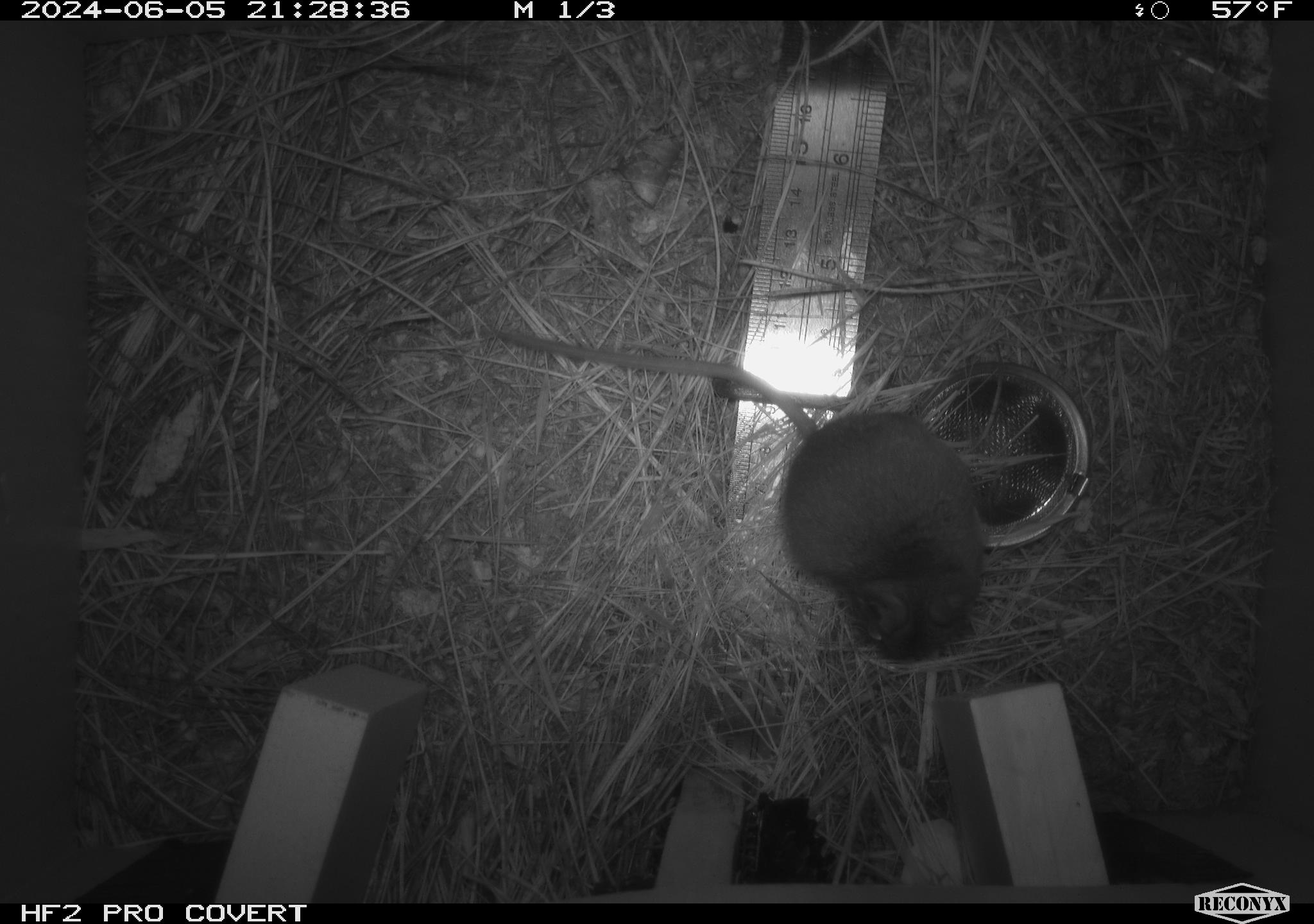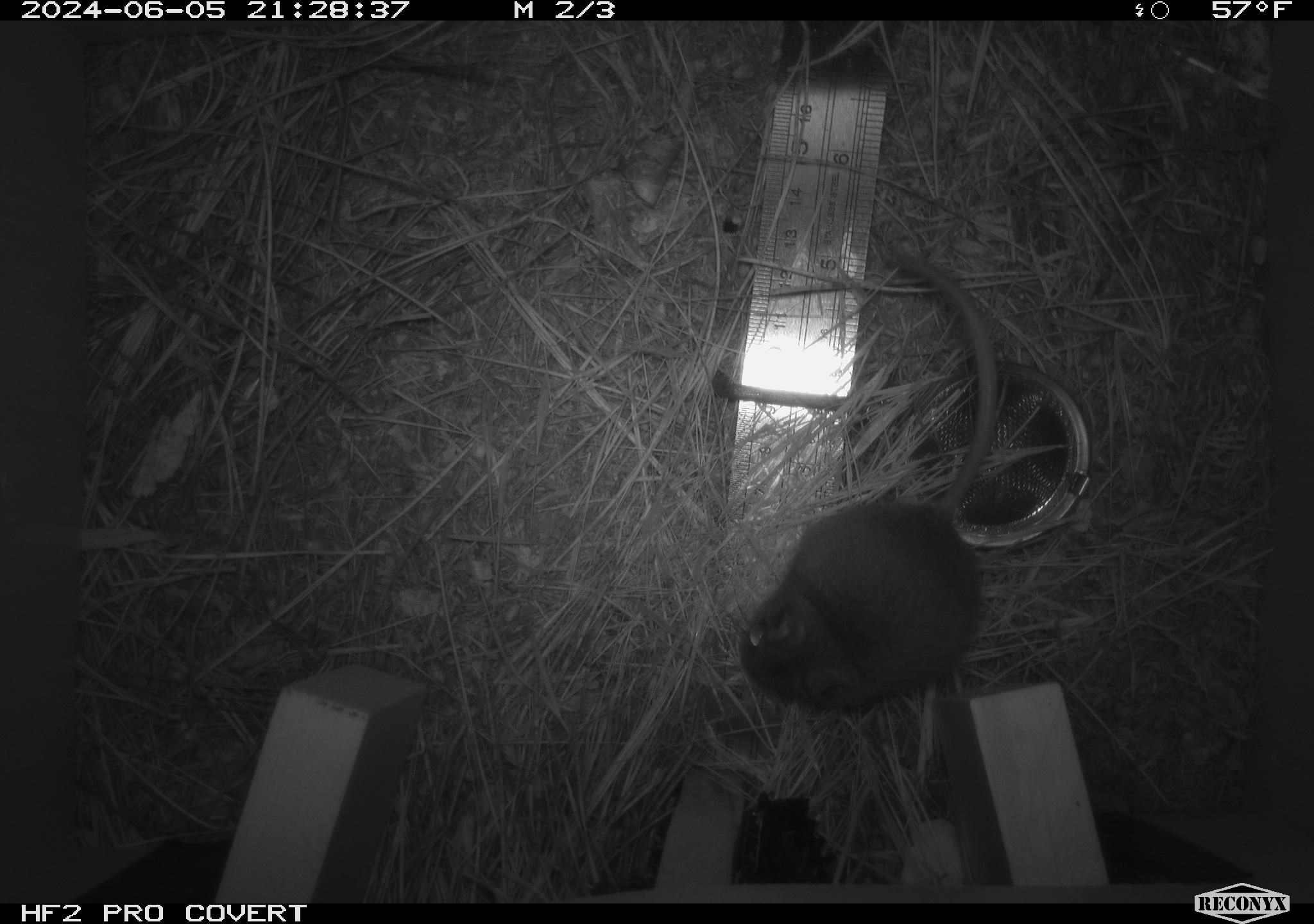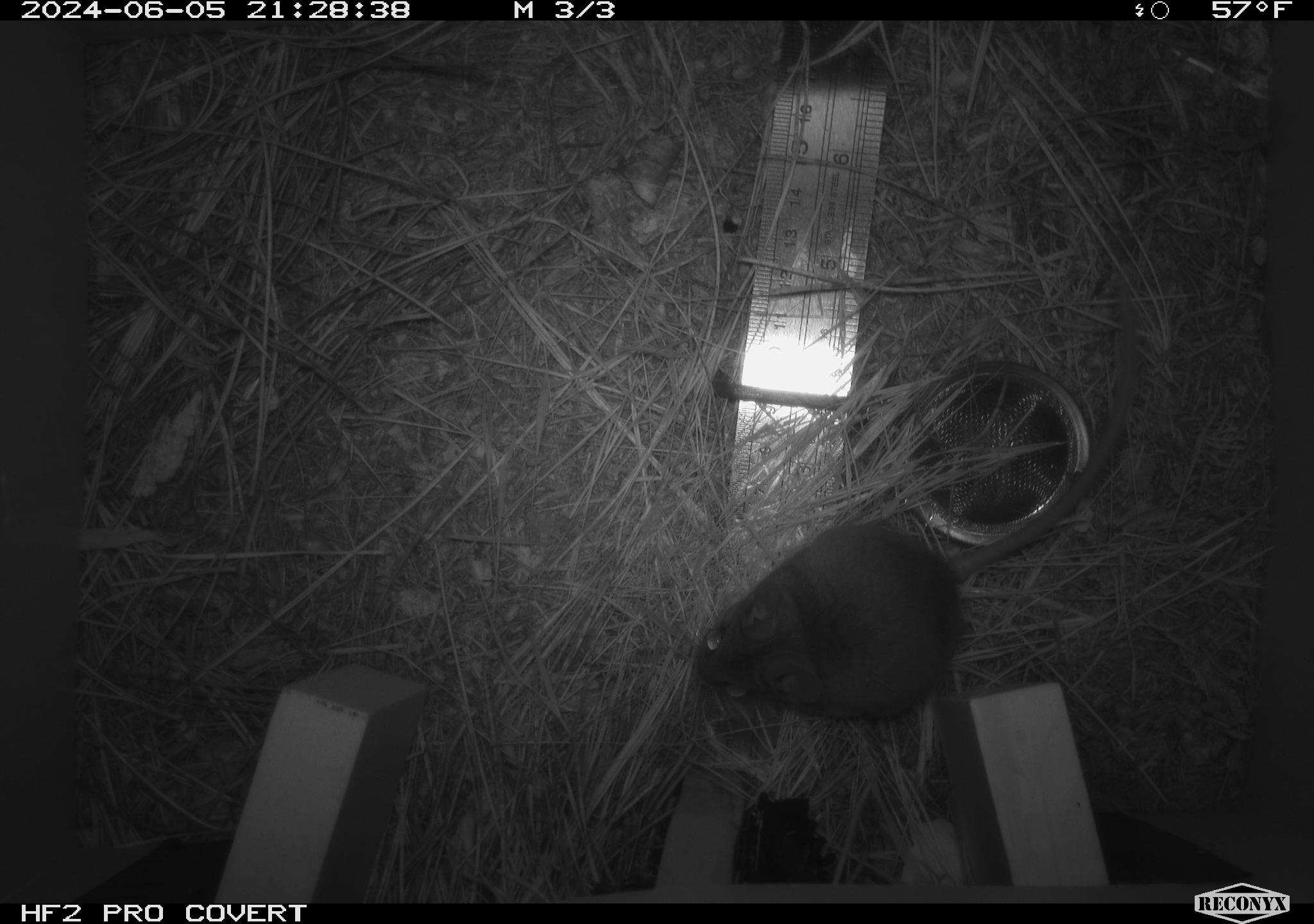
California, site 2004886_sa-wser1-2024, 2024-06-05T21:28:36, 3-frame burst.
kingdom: Animalia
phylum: Chordata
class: Mammalia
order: Rodentia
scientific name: Rodentia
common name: mouse species